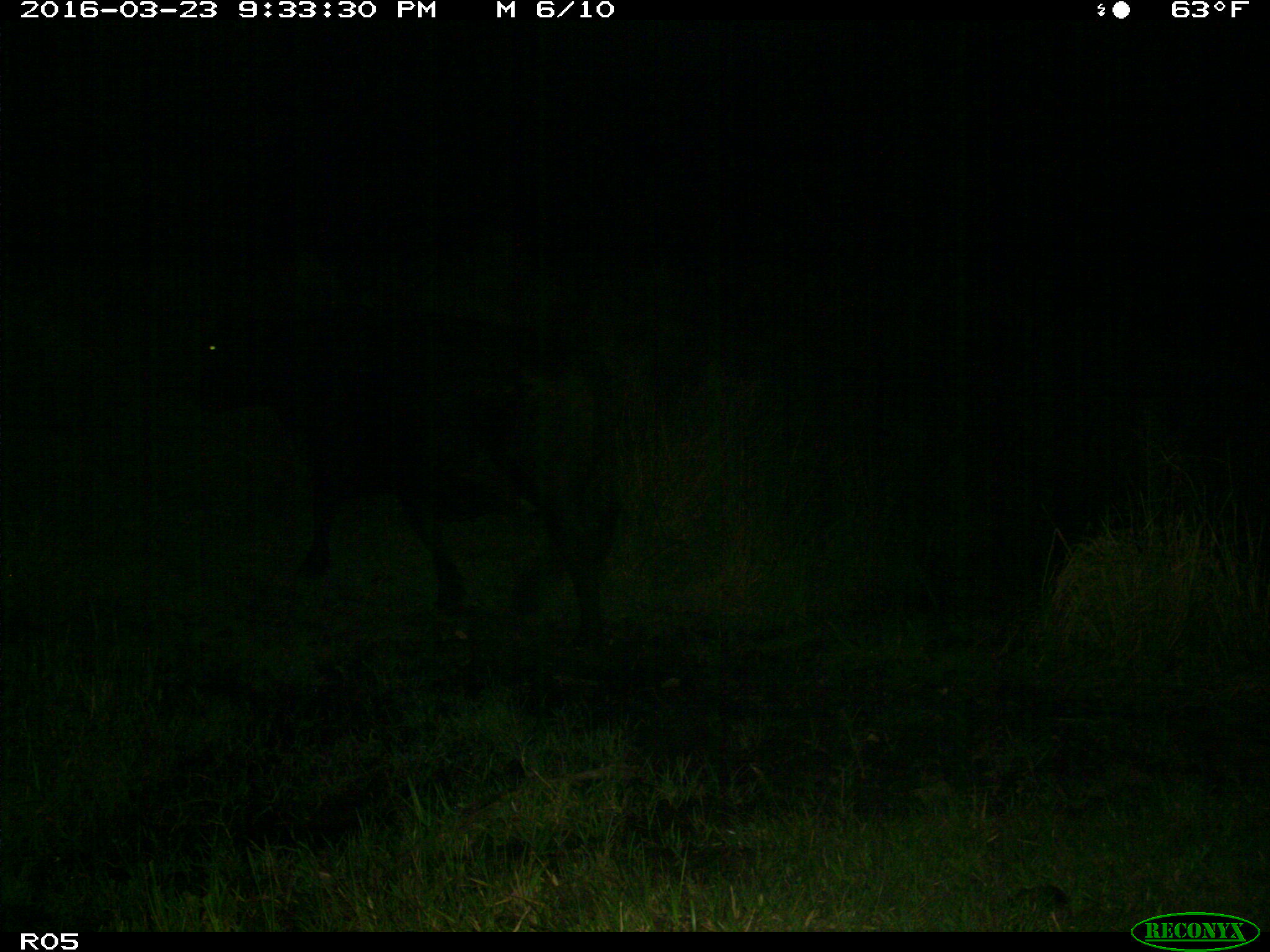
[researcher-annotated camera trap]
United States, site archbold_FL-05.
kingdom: Animalia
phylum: Chordata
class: Mammalia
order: Artiodactyla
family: Bovidae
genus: Bos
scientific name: Bos taurus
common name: domestic cow